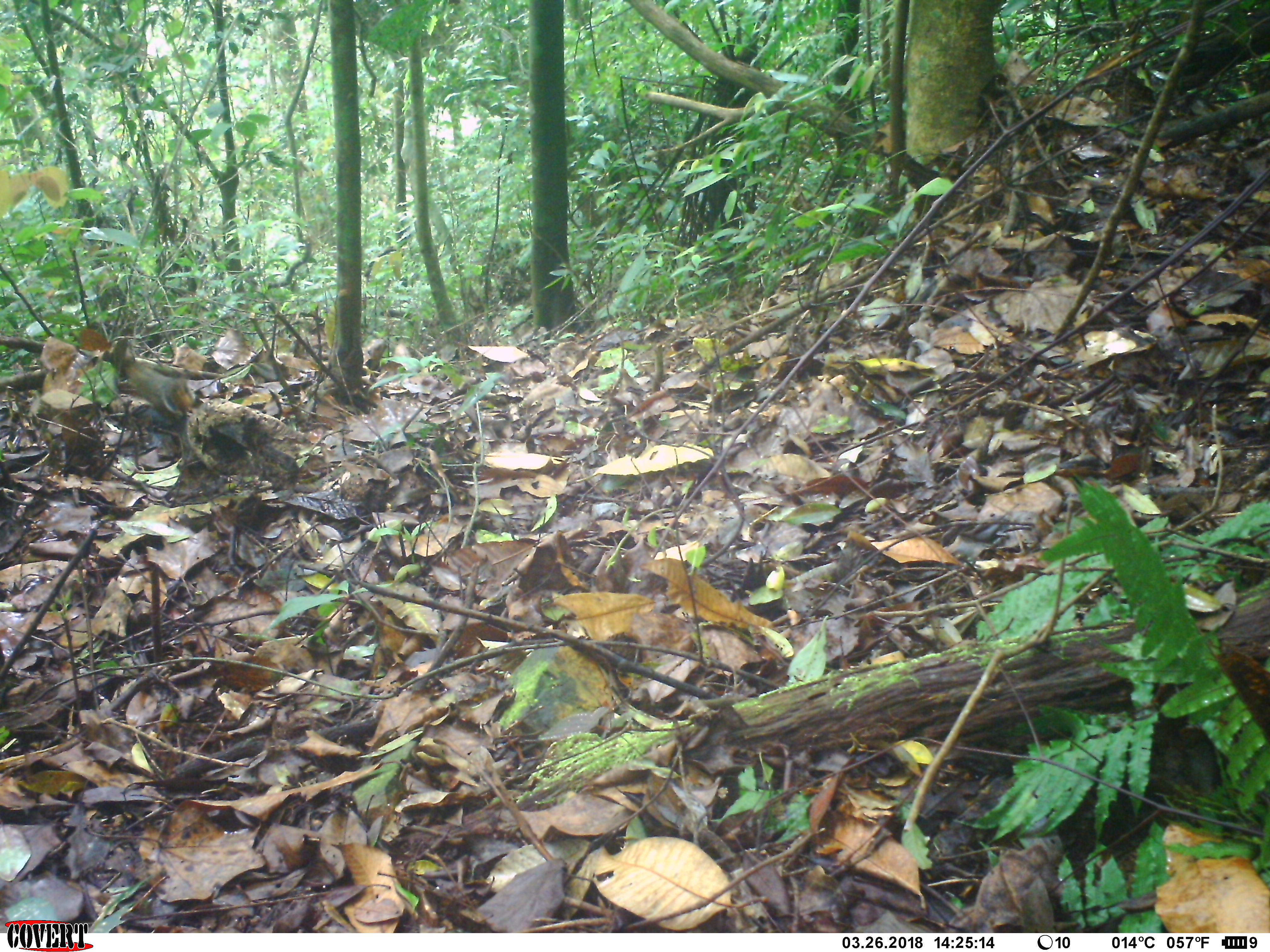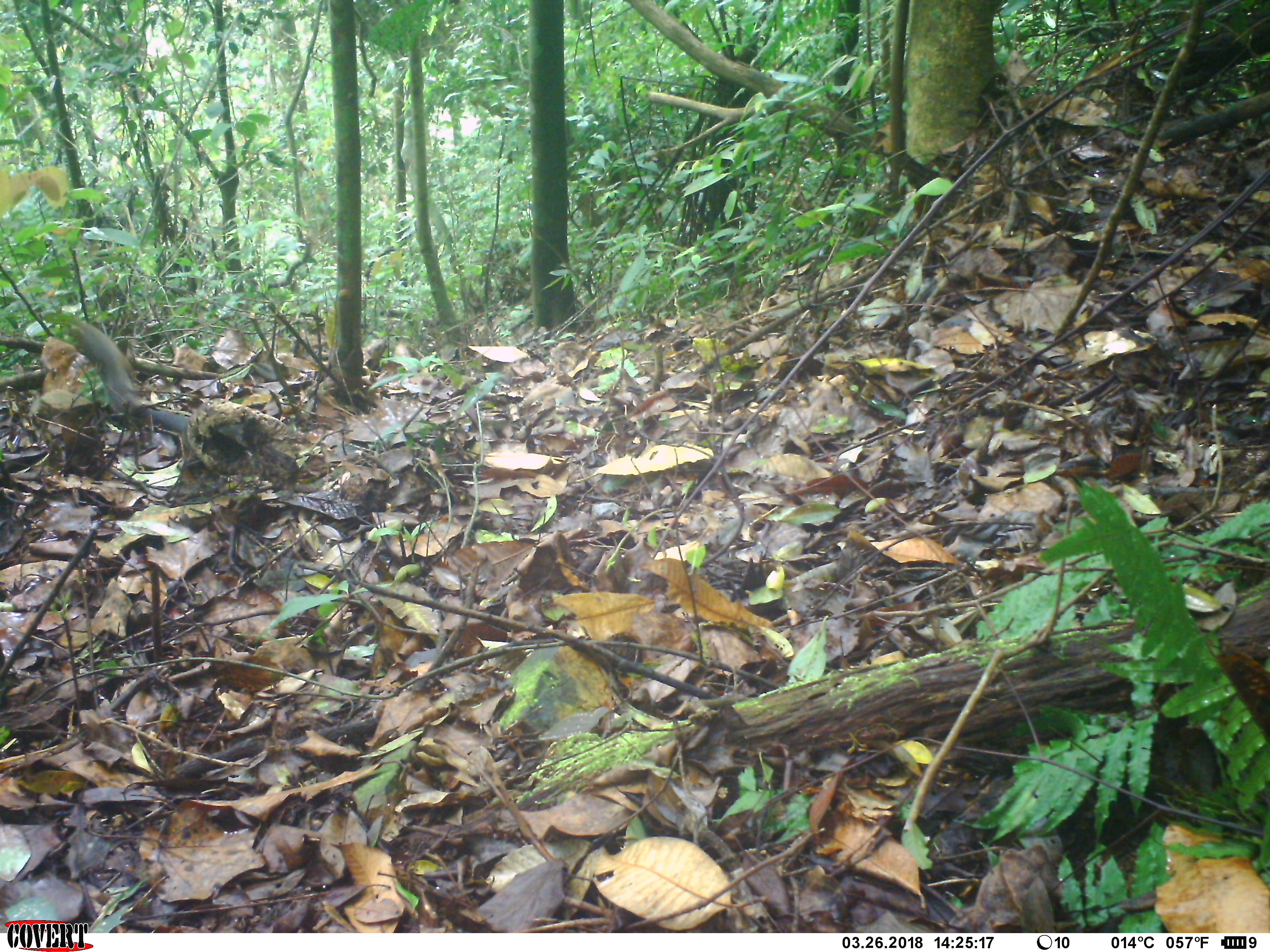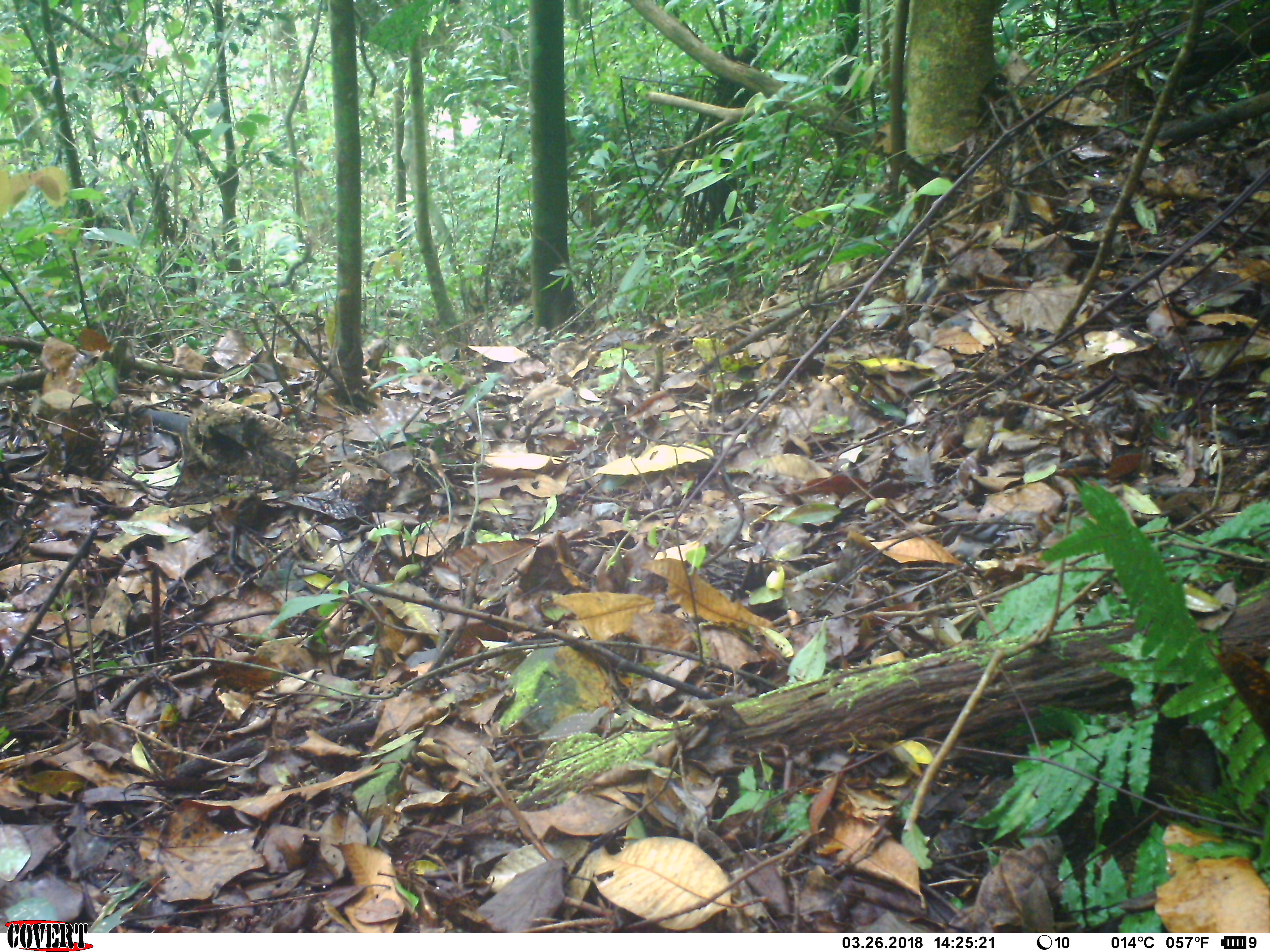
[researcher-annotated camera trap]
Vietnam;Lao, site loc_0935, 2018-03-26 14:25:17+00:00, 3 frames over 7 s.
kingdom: Animalia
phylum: Chordata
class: Mammalia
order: Rodentia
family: Sciuridae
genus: Dremomys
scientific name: Dremomys rufigenis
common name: red-cheeked squirrel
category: red cheeked squirrel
Red cheeked squirrel (red-cheeked squirrel) (Dremomys rufigenis). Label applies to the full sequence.